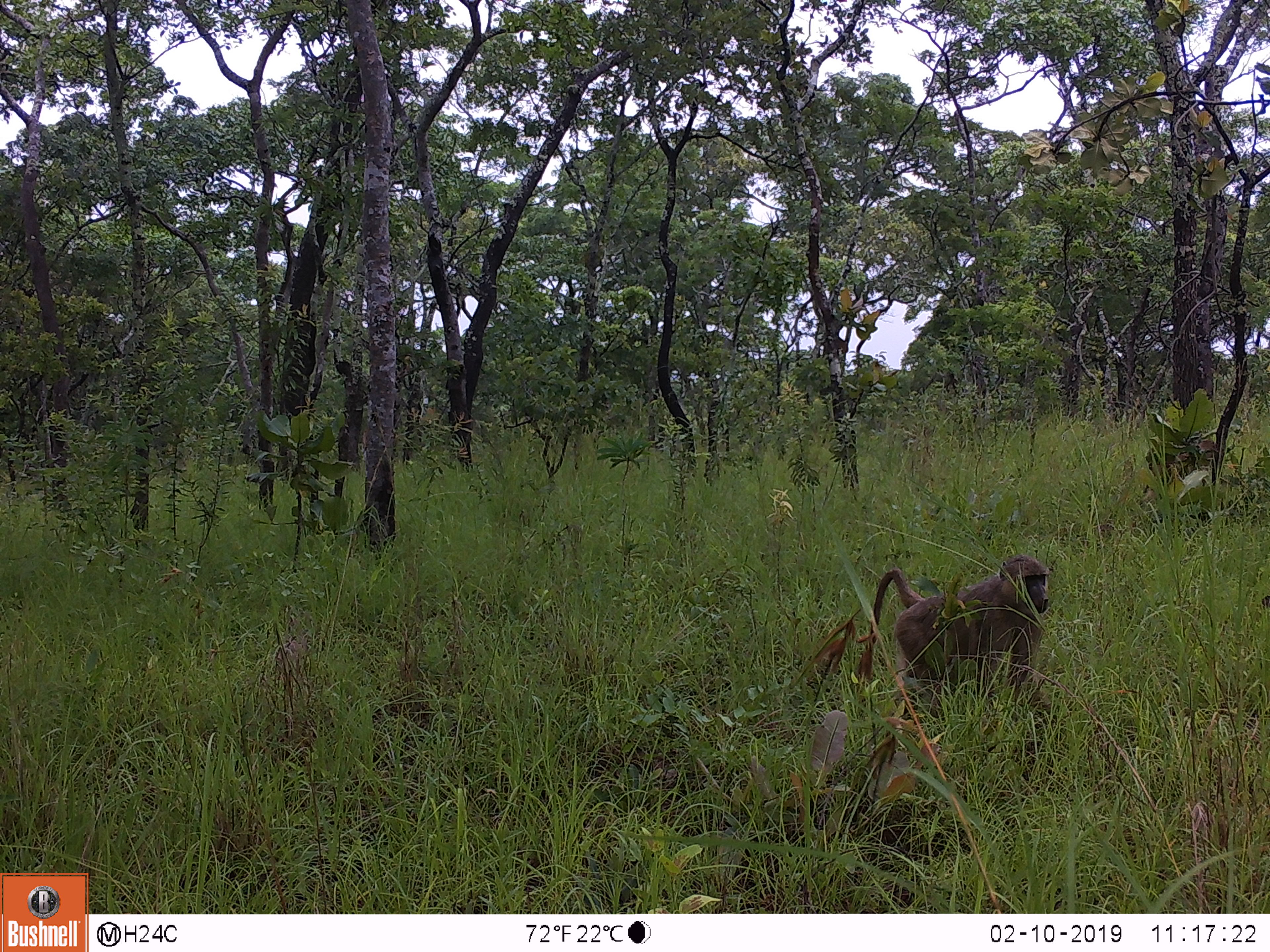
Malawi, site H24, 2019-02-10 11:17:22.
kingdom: Animalia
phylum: Chordata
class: Mammalia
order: Primates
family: Cercopithecidae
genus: Papio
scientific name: Papio cynocephalus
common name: yellow baboon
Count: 1.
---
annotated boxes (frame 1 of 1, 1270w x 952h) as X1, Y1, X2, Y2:
yellow baboon: 862, 555, 1057, 717